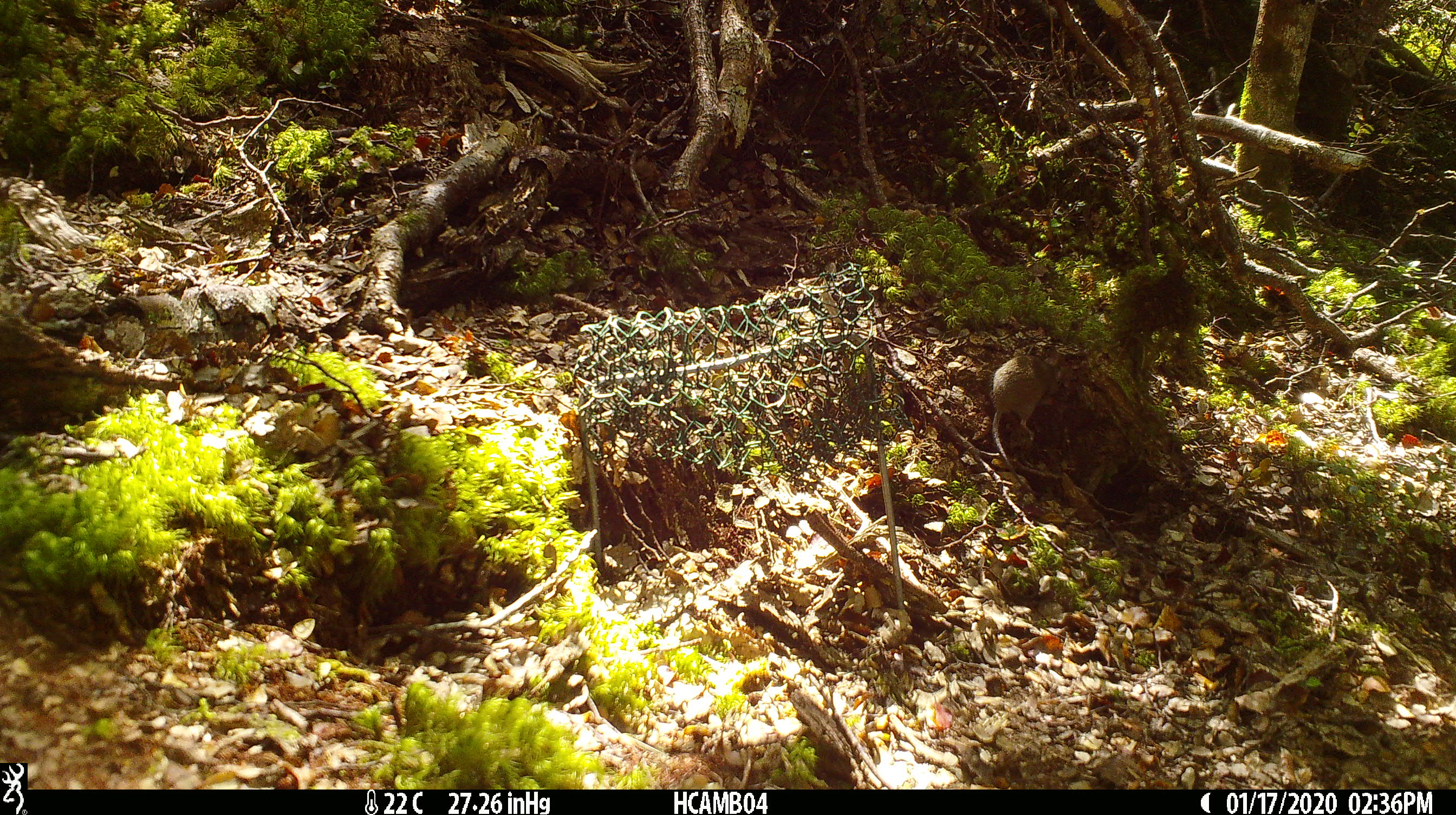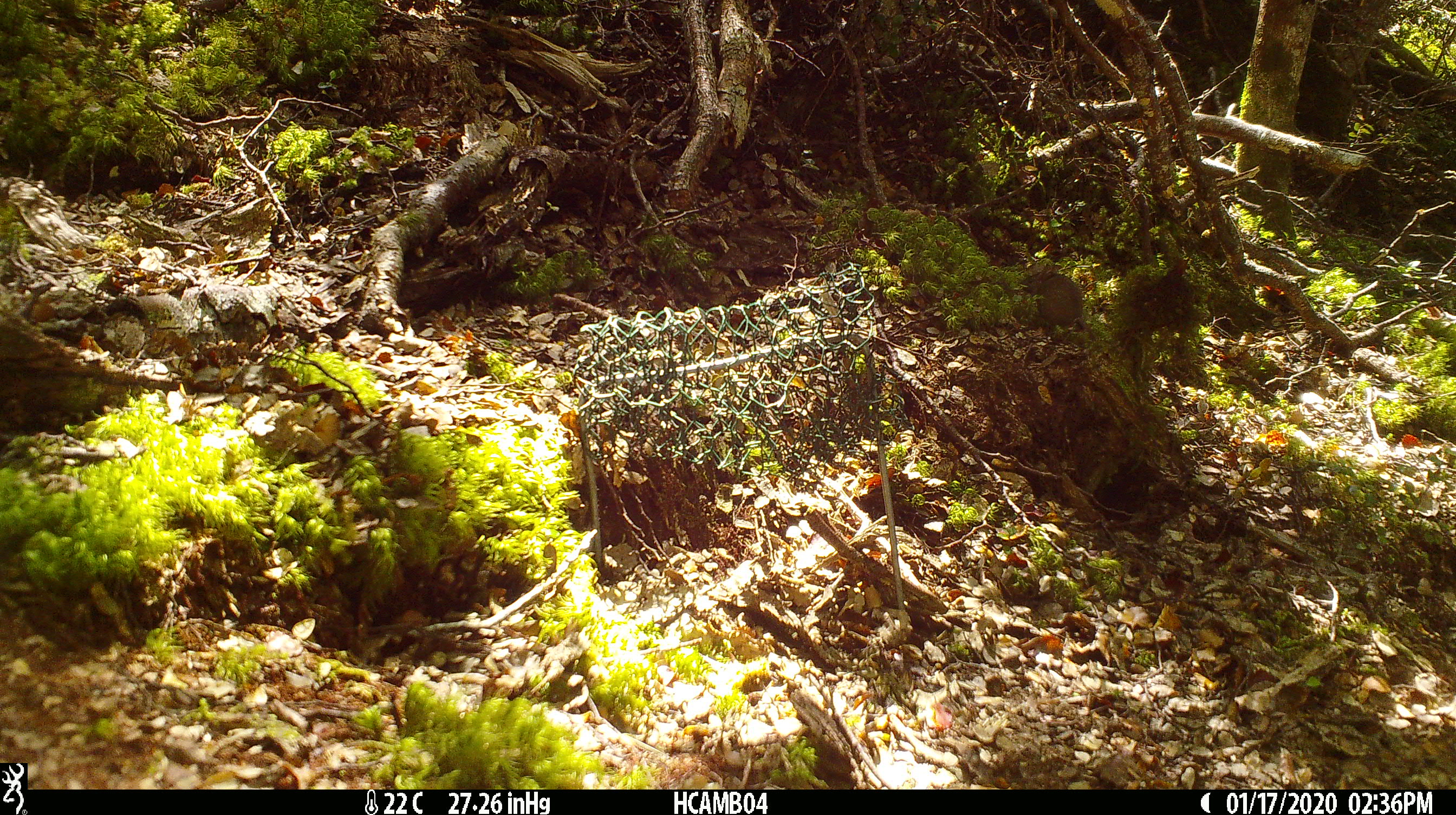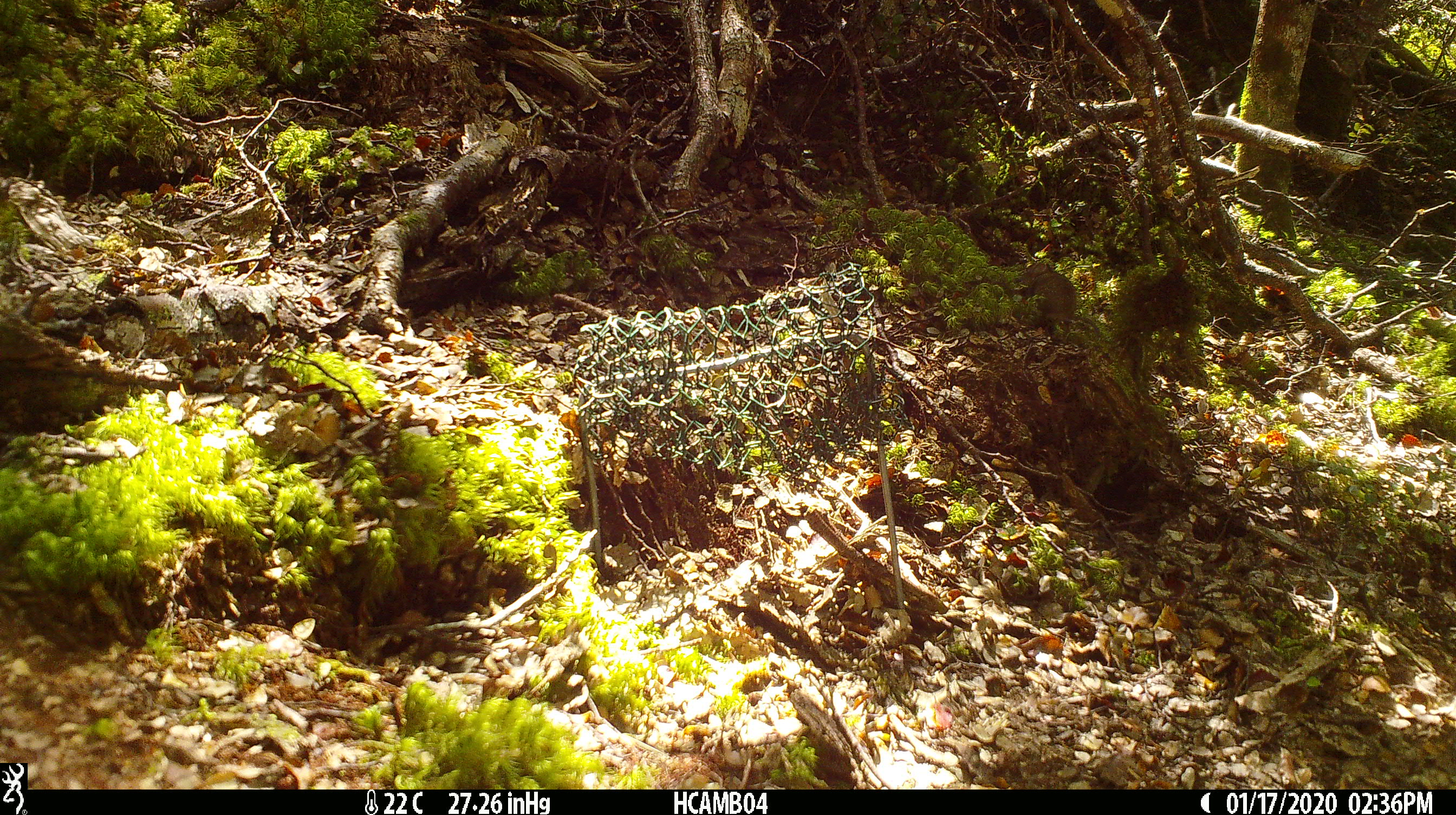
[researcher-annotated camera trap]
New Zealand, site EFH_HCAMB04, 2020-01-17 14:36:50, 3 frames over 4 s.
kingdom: Animalia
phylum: Chordata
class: Mammalia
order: Rodentia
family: Muridae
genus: Mus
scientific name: Mus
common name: mouse